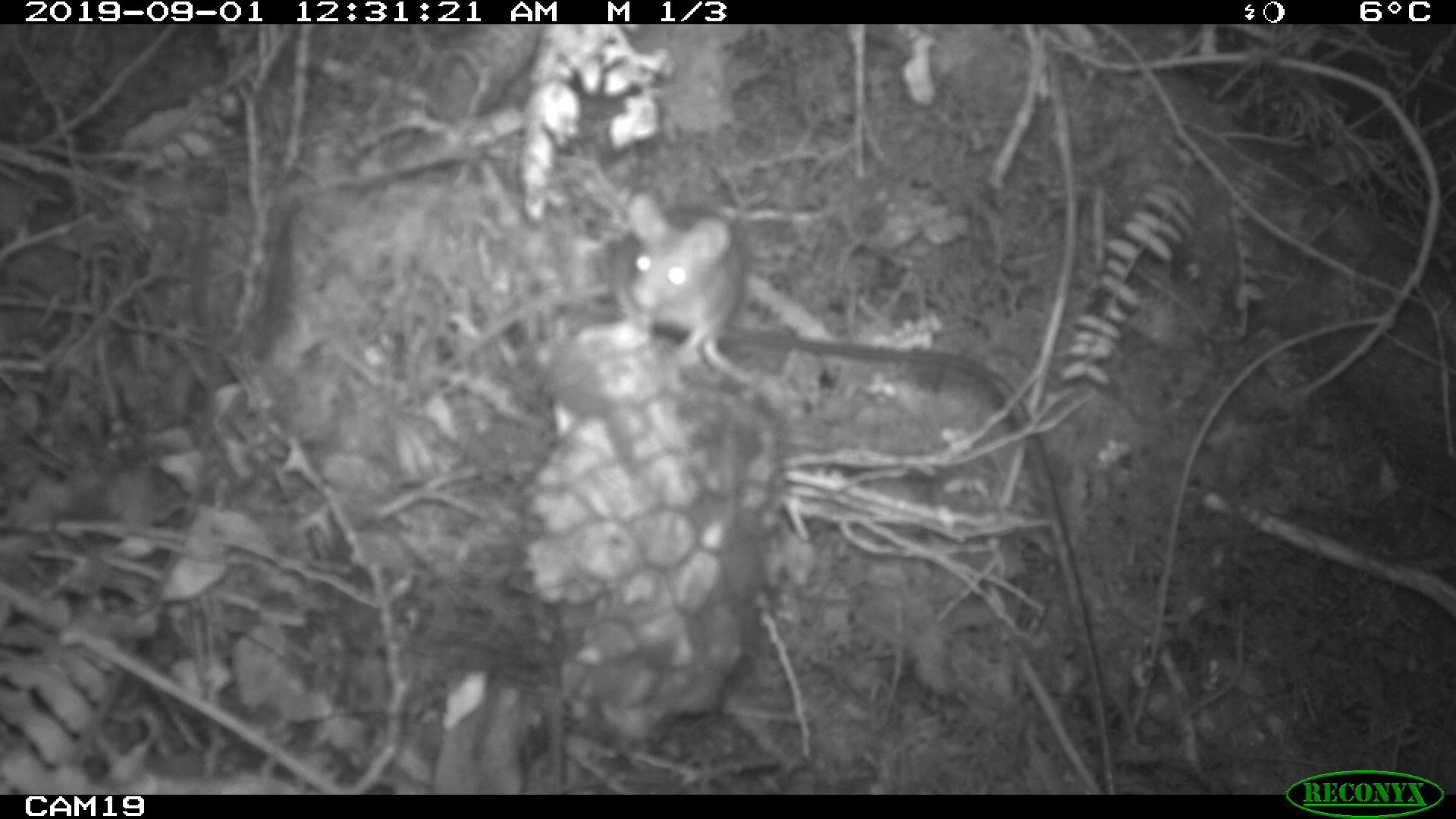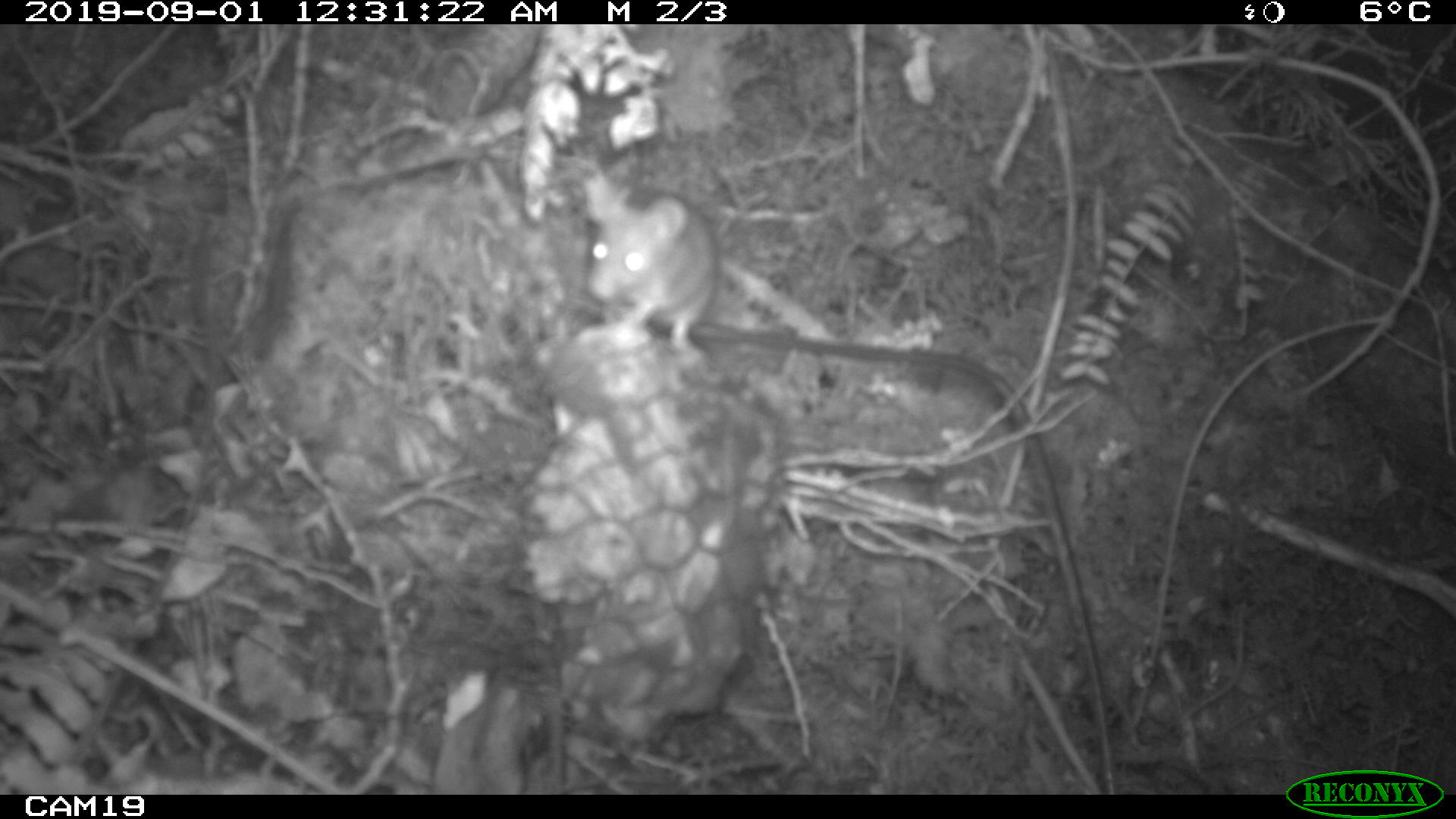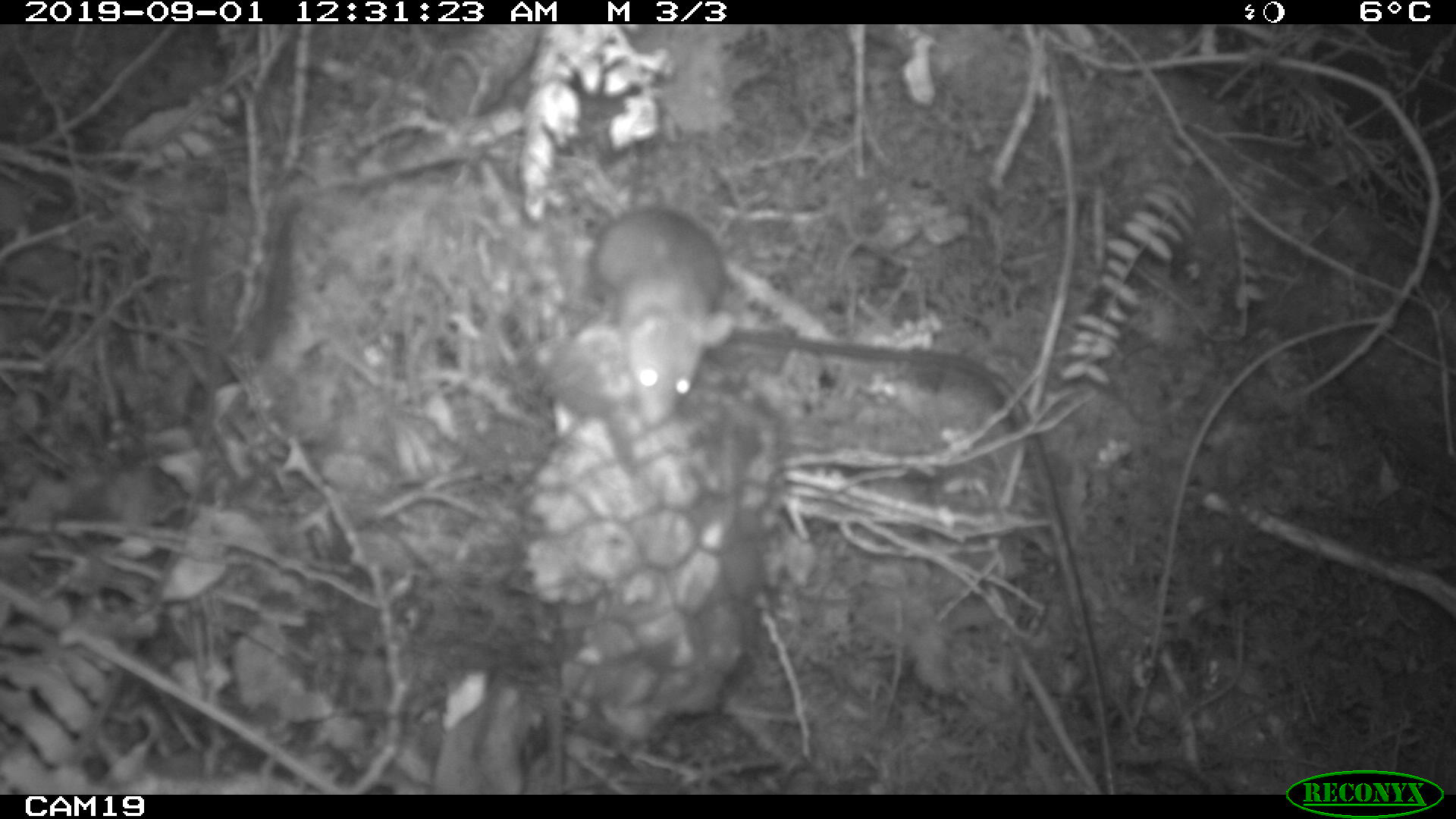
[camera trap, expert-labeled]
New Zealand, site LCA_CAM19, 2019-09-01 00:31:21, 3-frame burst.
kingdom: Animalia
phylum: Chordata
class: Mammalia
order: Rodentia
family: Muridae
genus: Mus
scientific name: Mus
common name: mouse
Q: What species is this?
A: Mouse (Mus).